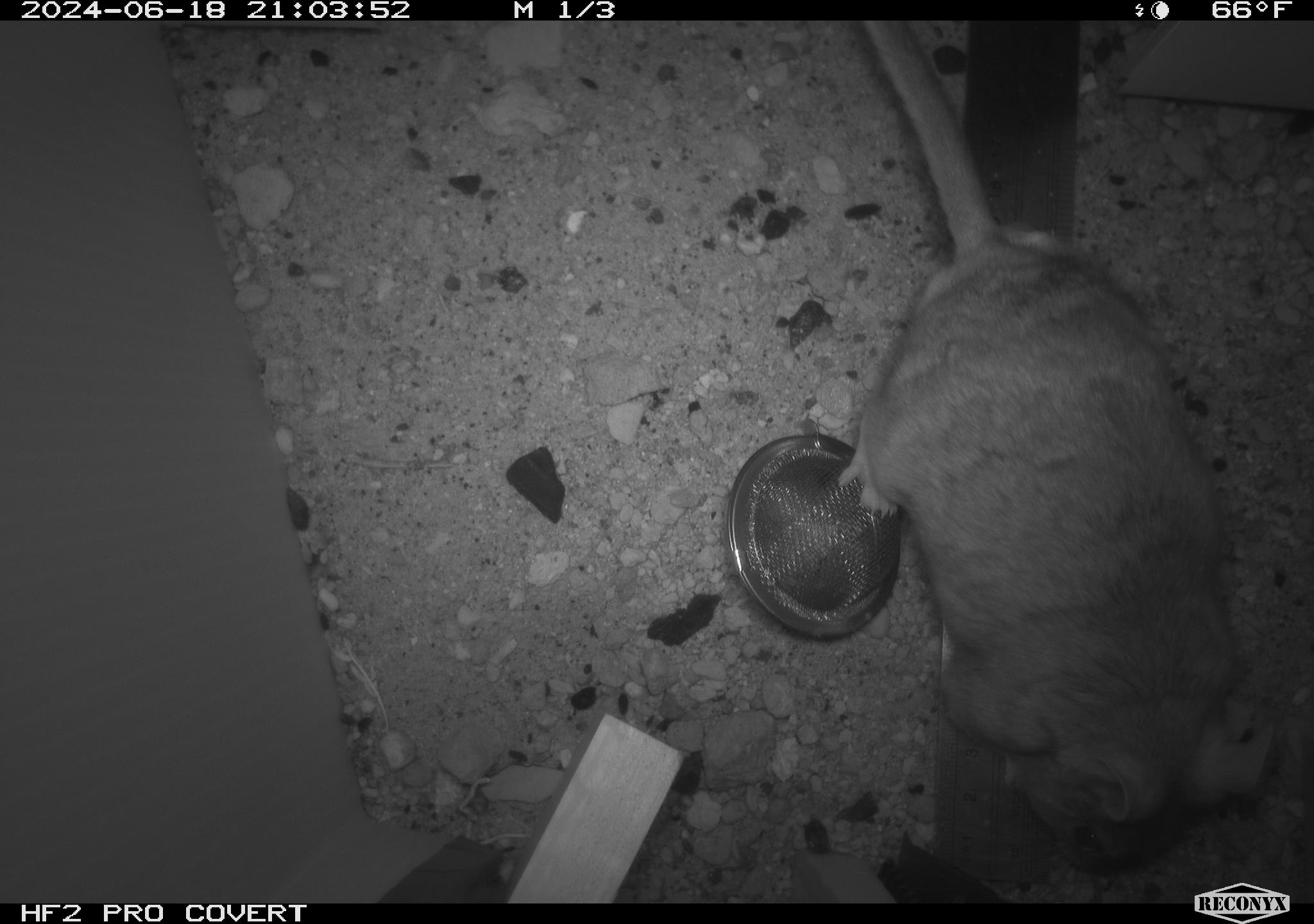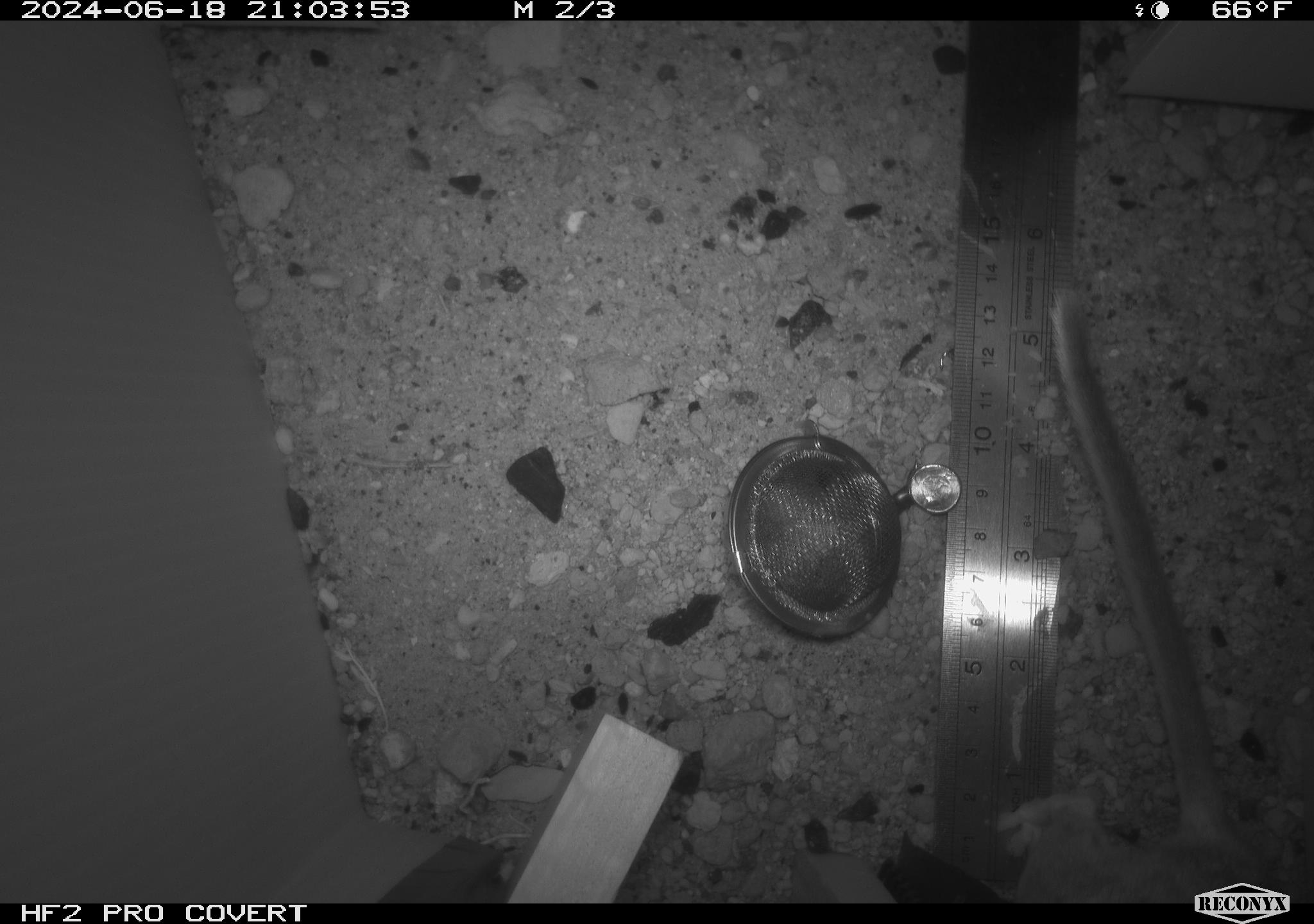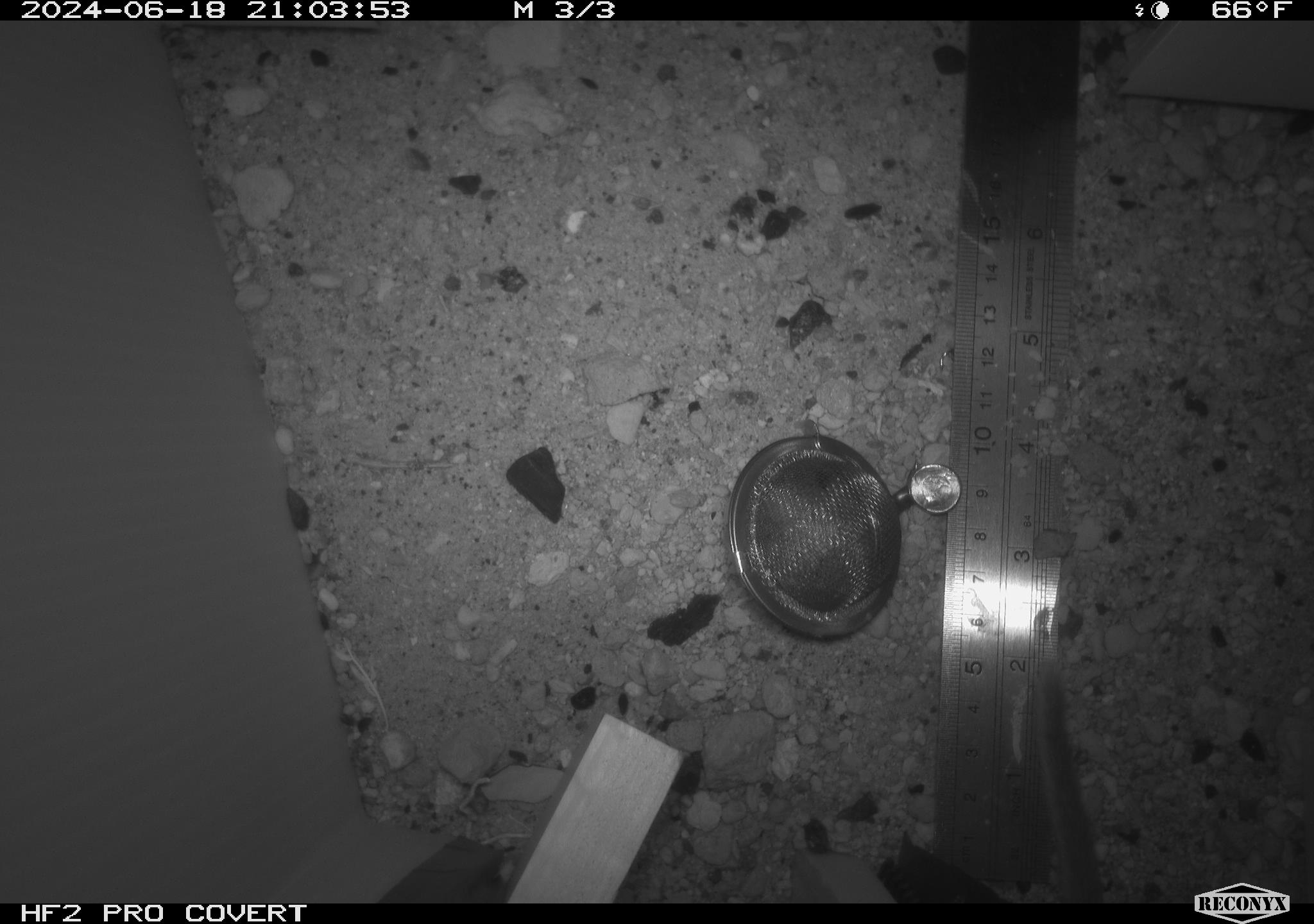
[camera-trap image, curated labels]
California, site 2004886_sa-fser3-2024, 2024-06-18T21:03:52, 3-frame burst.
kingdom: Animalia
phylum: Chordata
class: Mammalia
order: Rodentia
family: Sciuridae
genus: Neotamias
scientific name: Neotamias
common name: western chipmunks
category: neotamias species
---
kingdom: Animalia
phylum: Chordata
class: Mammalia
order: Rodentia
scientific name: Rodentia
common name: rodent